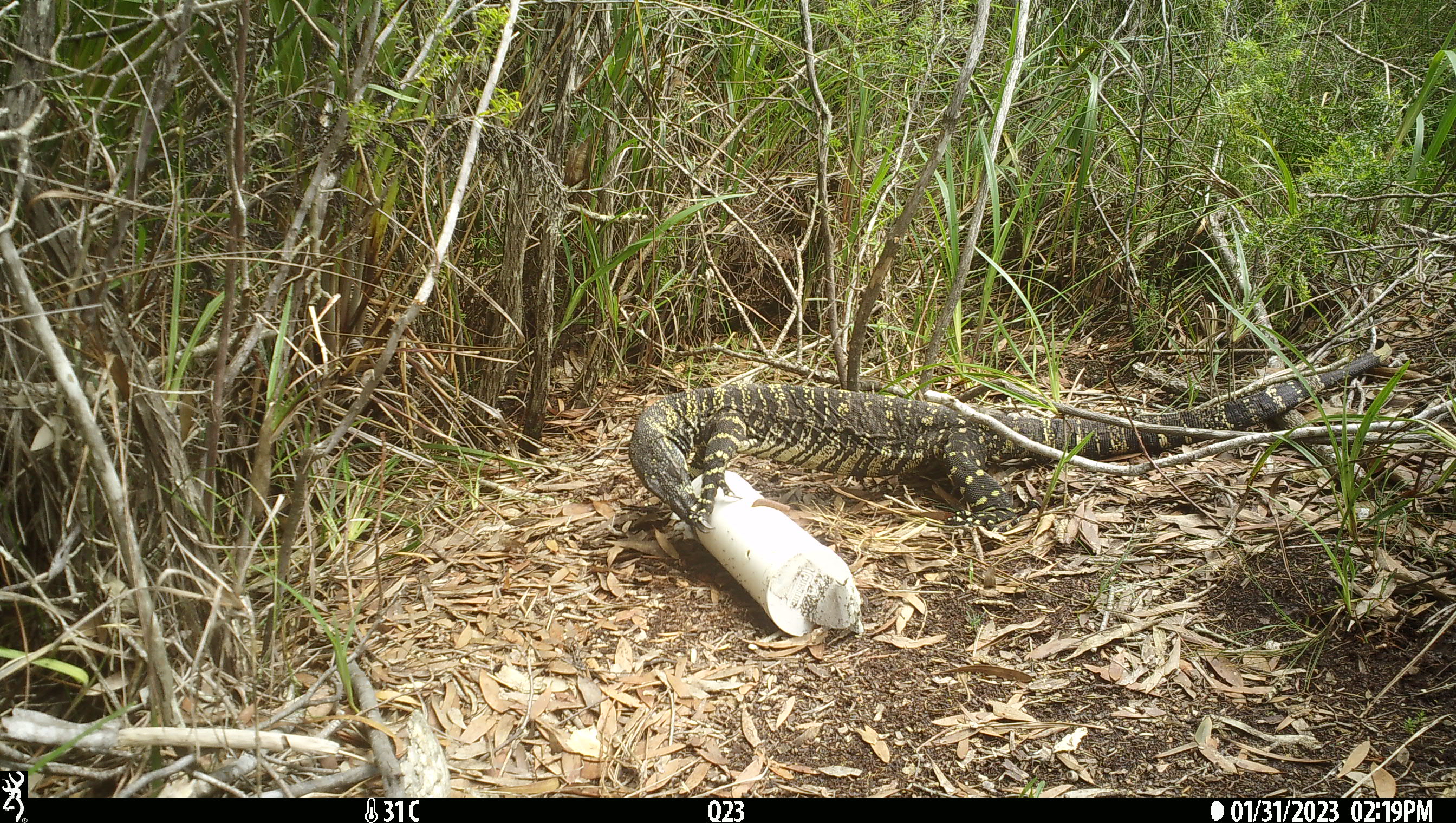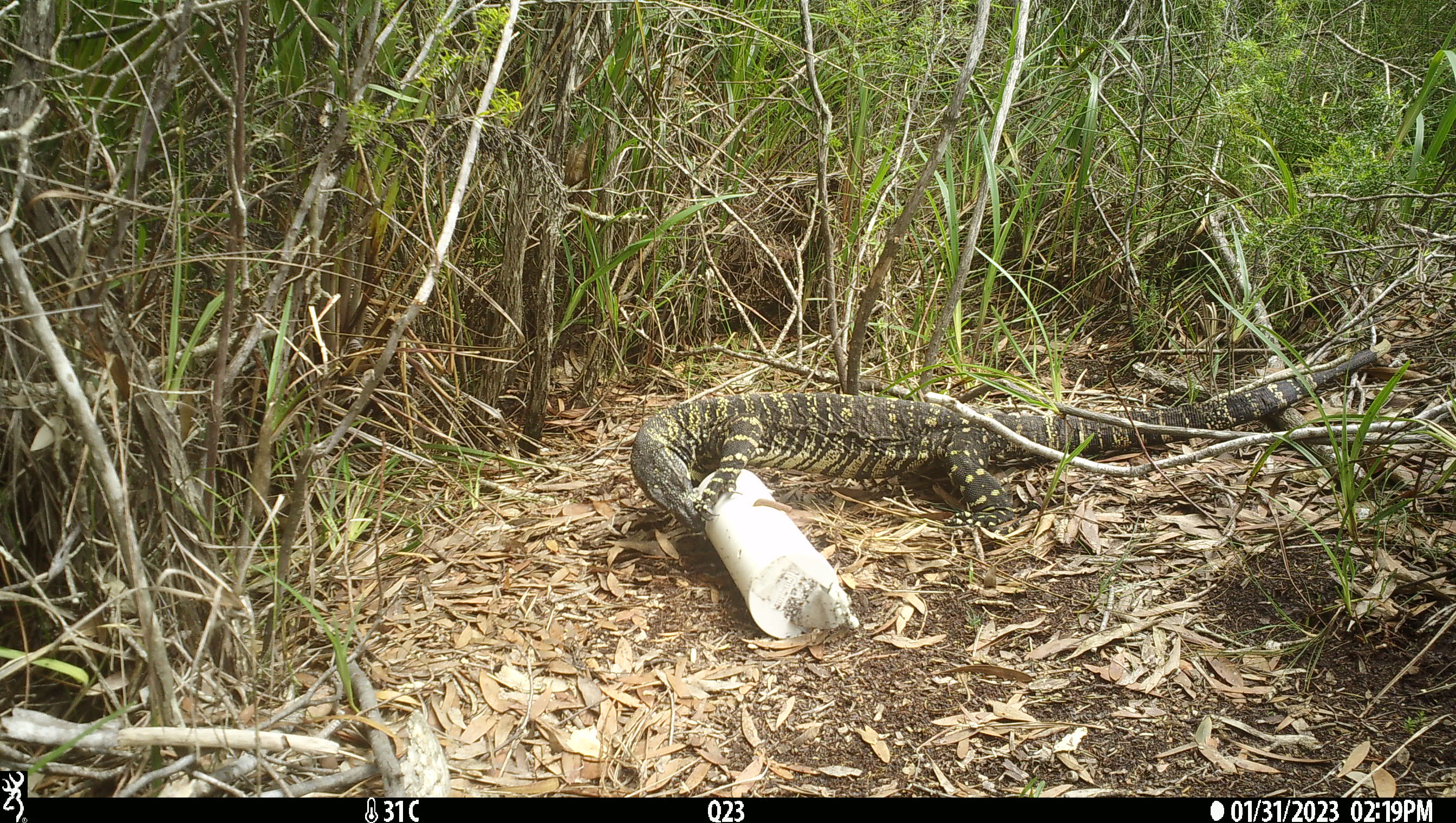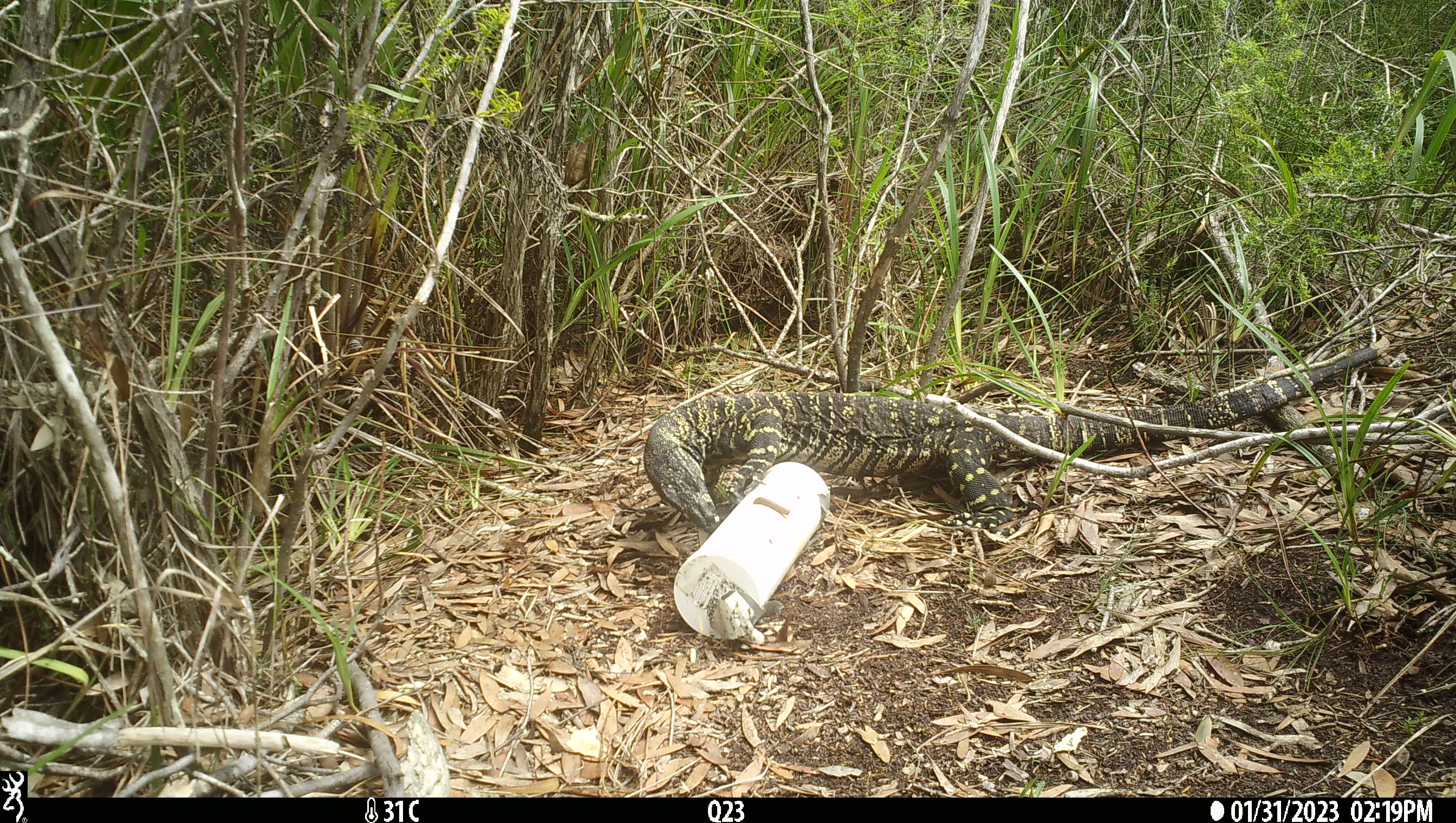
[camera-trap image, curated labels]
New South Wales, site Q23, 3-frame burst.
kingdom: Animalia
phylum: Chordata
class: Reptilia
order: Squamata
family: Varanidae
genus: Varanus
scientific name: Varanus varius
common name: lace monitor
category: goanna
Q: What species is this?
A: Goanna (lace monitor) (Varanus varius).